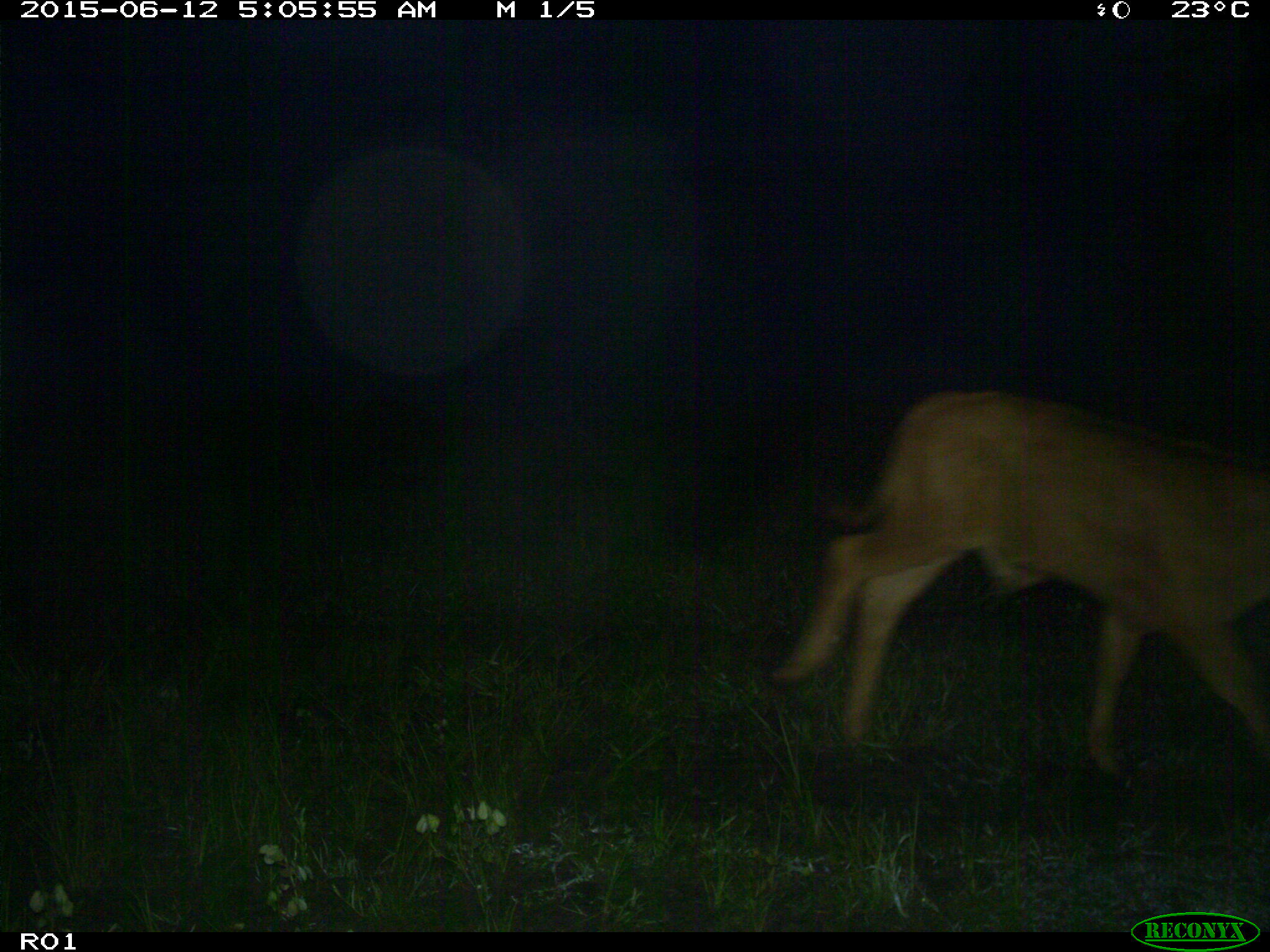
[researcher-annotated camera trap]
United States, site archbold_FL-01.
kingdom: Animalia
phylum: Chordata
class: Mammalia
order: Artiodactyla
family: Bovidae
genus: Bos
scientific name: Bos taurus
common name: domestic cow